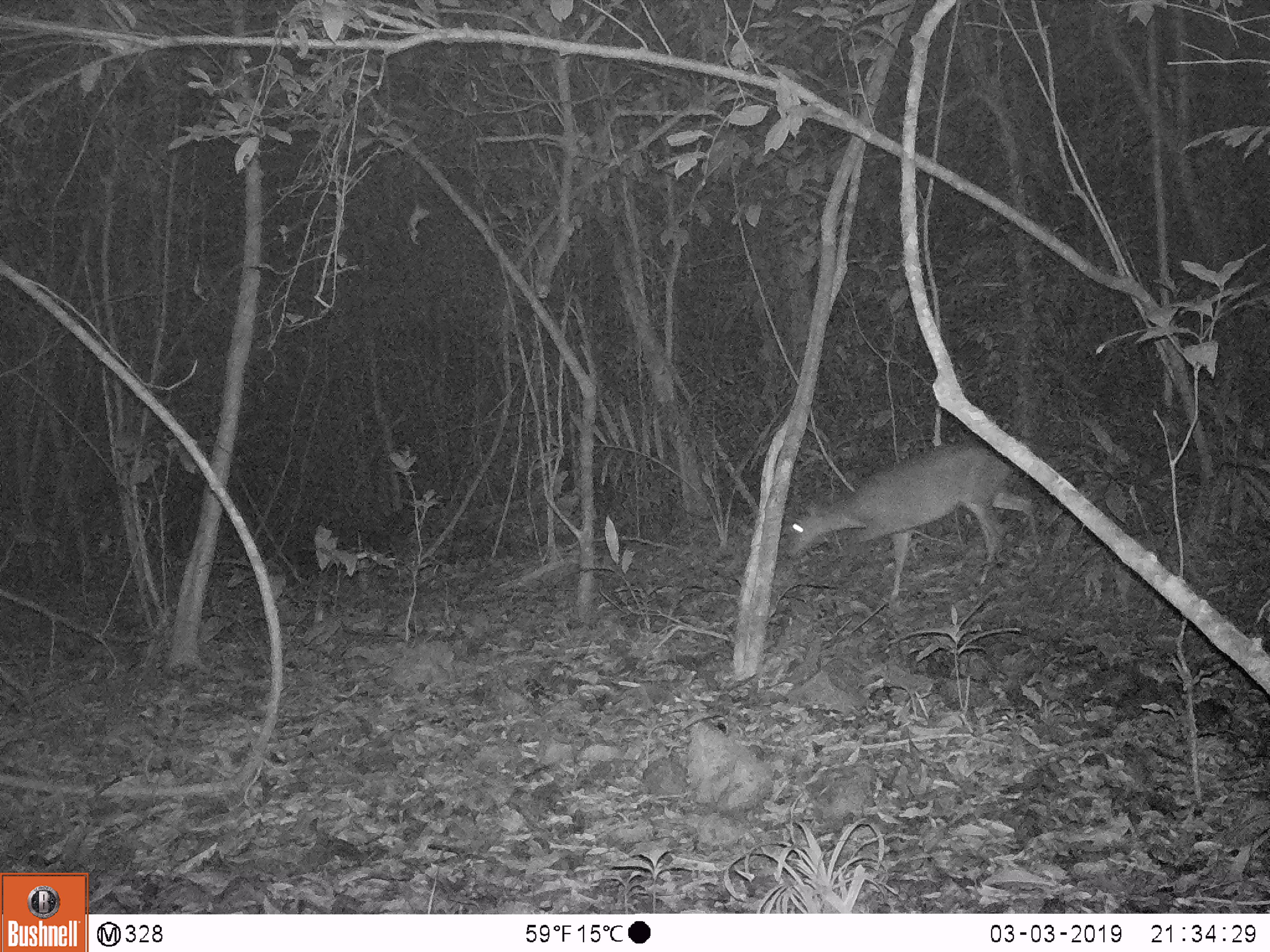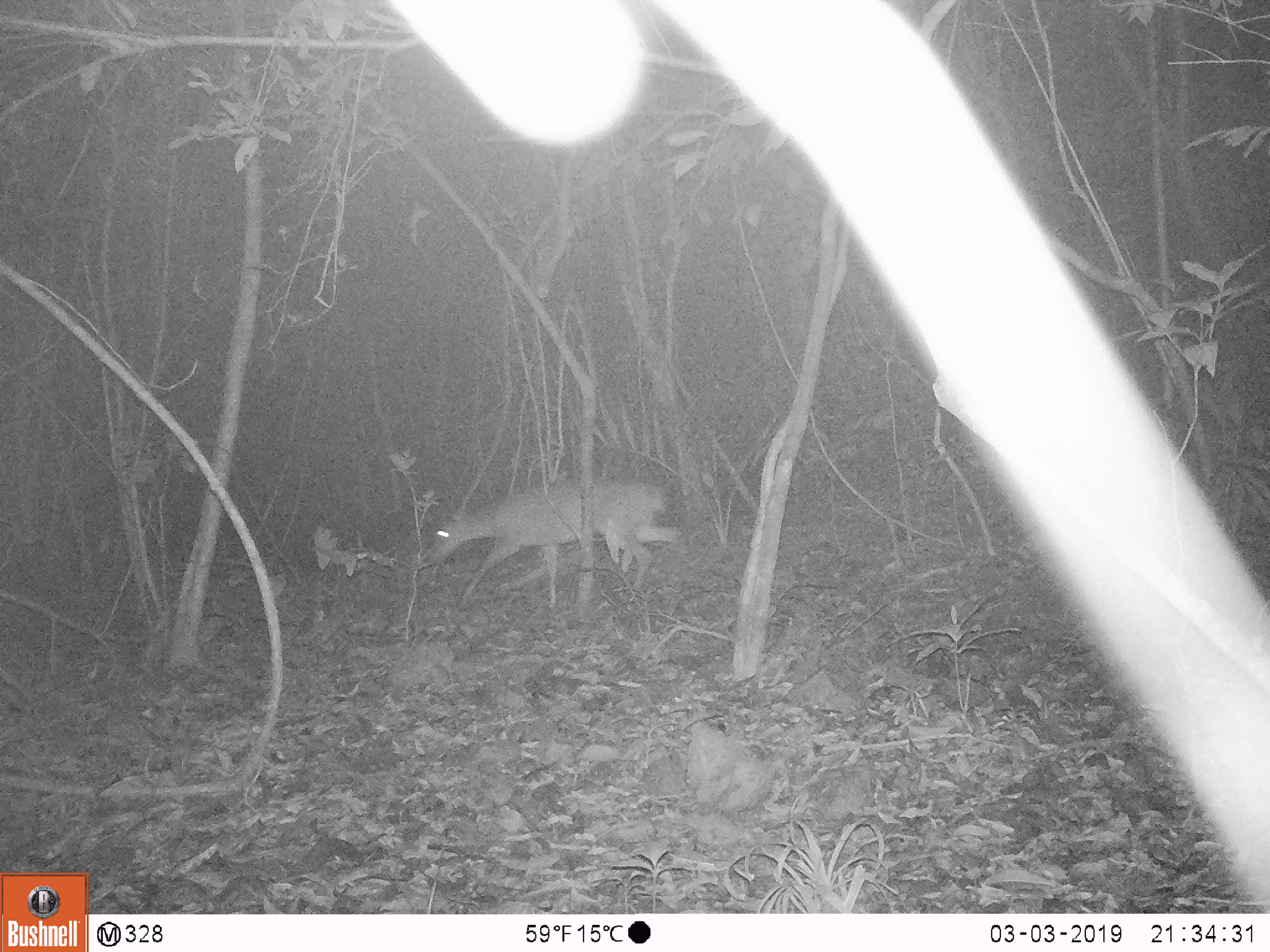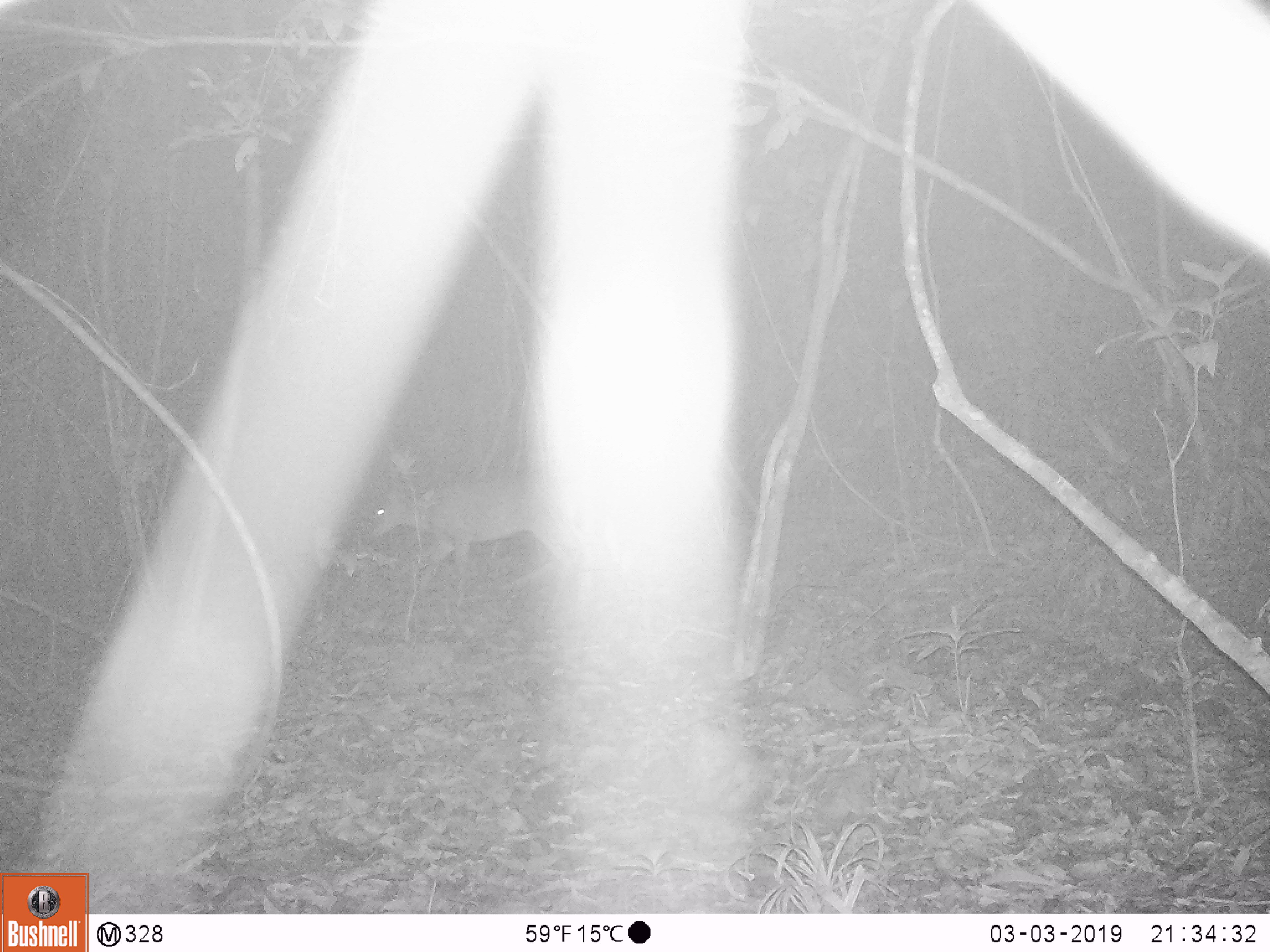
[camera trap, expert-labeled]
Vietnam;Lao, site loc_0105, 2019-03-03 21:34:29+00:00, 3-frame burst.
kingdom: Animalia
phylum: Chordata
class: Mammalia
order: Artiodactyla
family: Cervidae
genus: Muntiacus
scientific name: Muntiacus vuquangensis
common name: large-antlered muntjac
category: large antlered muntjac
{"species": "large antlered muntjac (large-antlered muntjac) (Muntiacus vuquangensis)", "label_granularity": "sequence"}